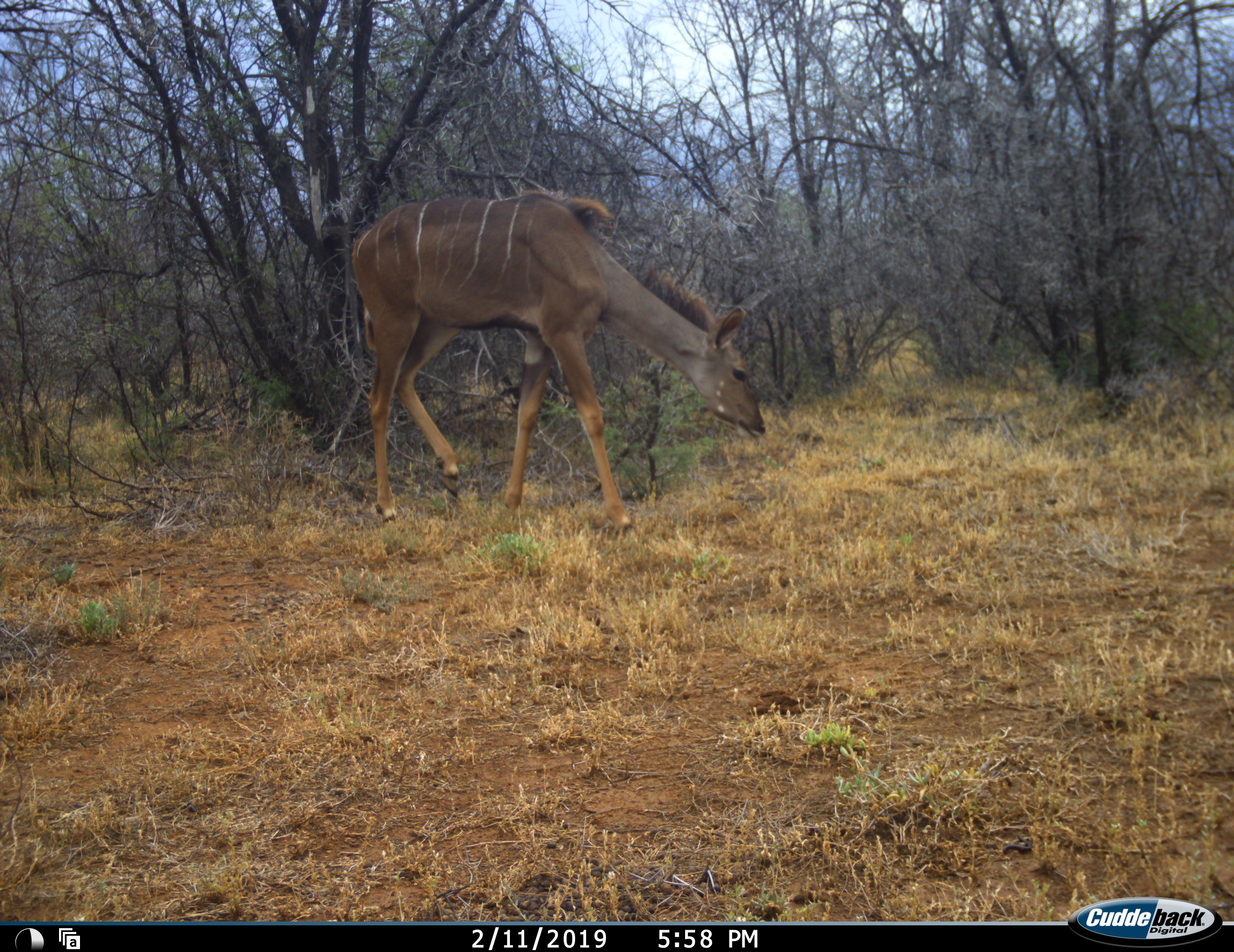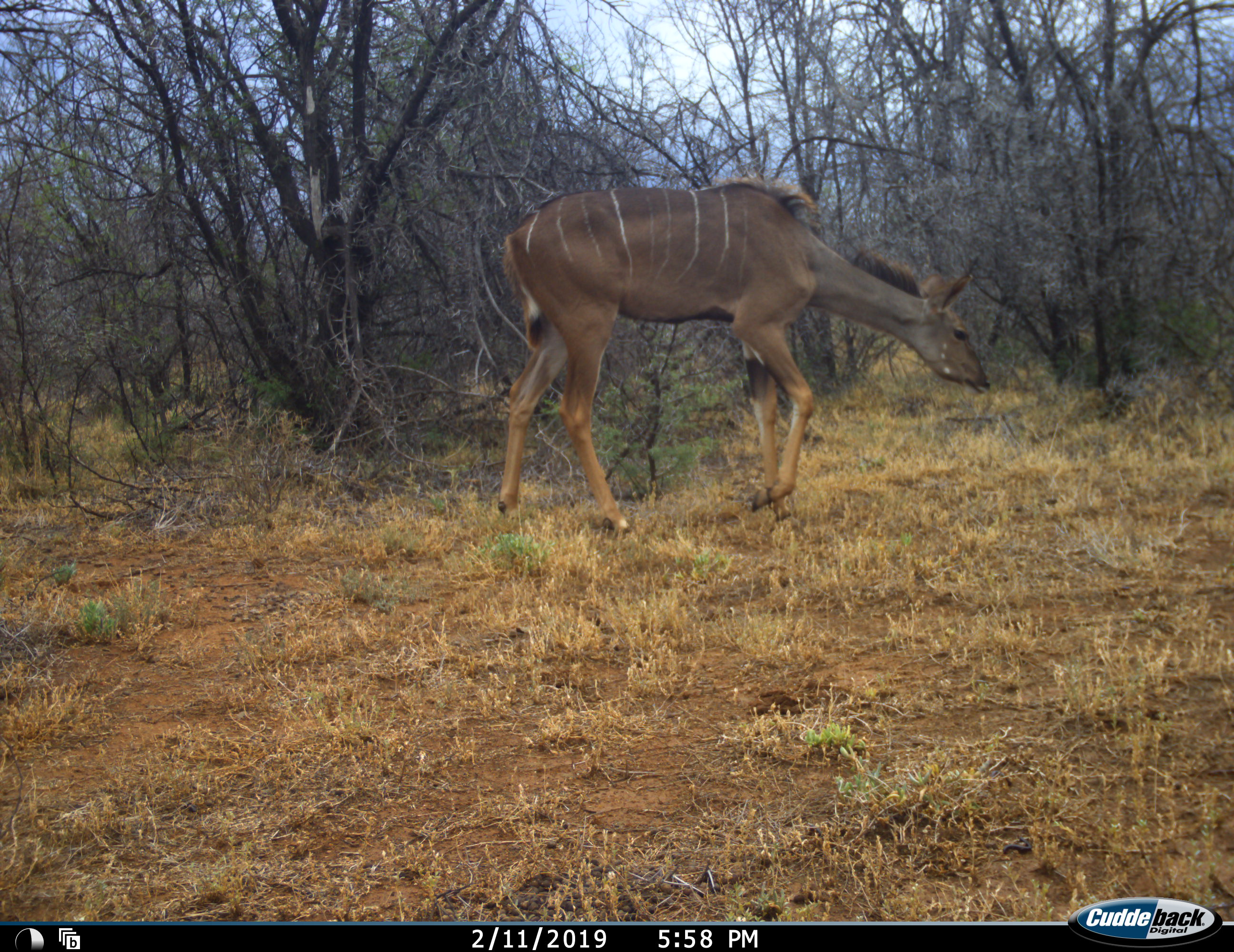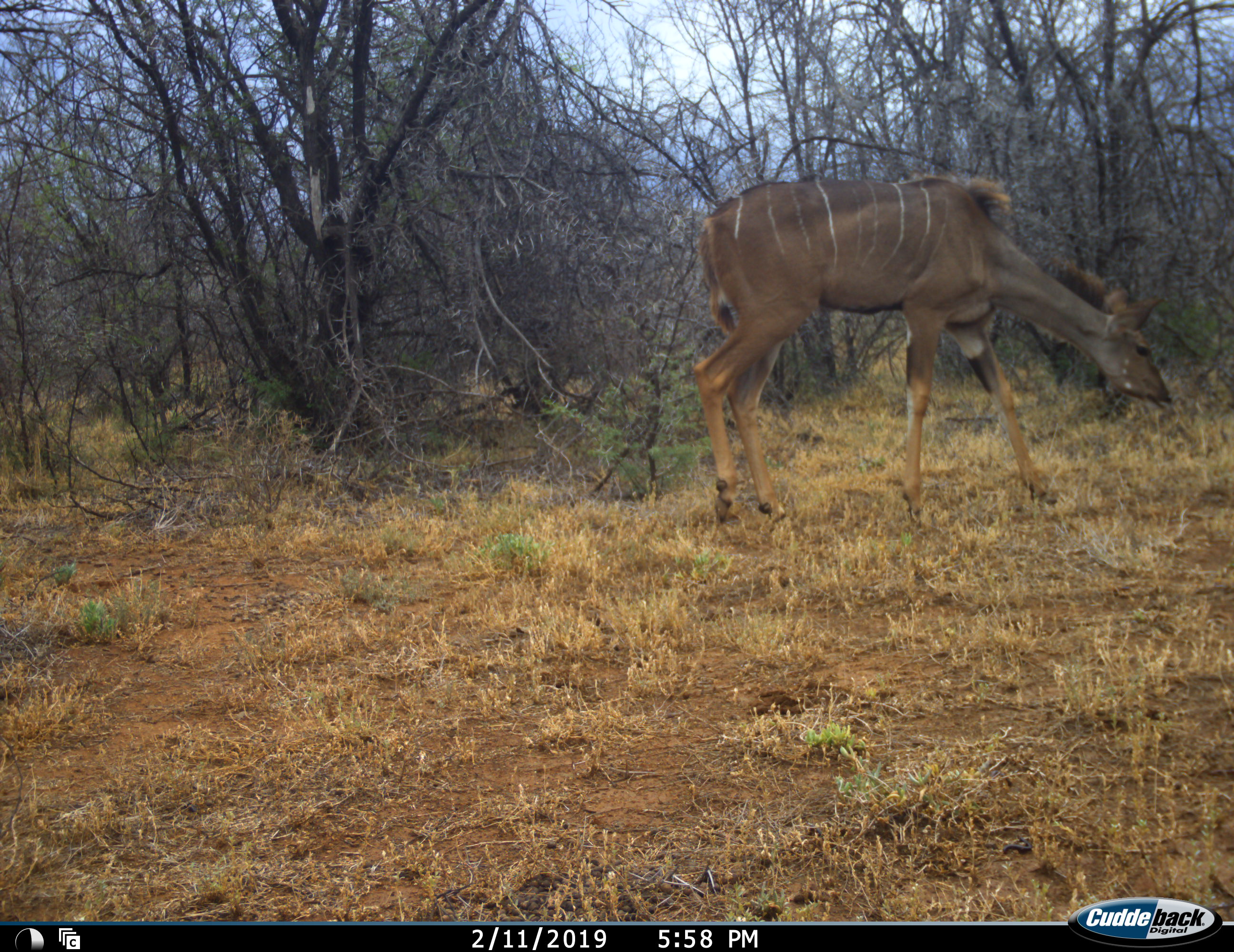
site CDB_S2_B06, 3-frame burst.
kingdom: Animalia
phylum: Chordata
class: Mammalia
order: Artiodactyla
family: Bovidae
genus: Tragelaphus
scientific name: Tragelaphus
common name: kudu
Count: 1.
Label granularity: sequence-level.